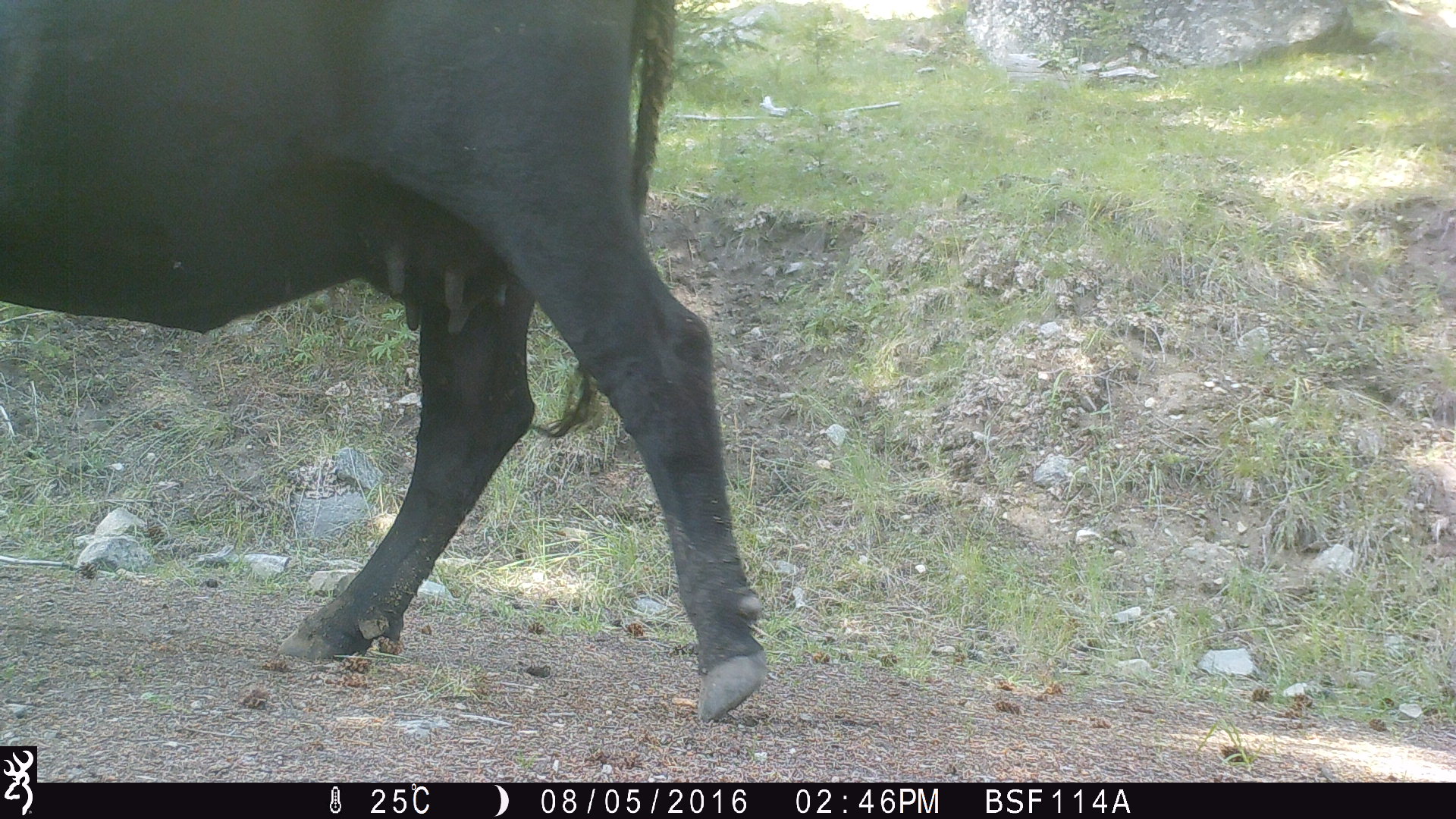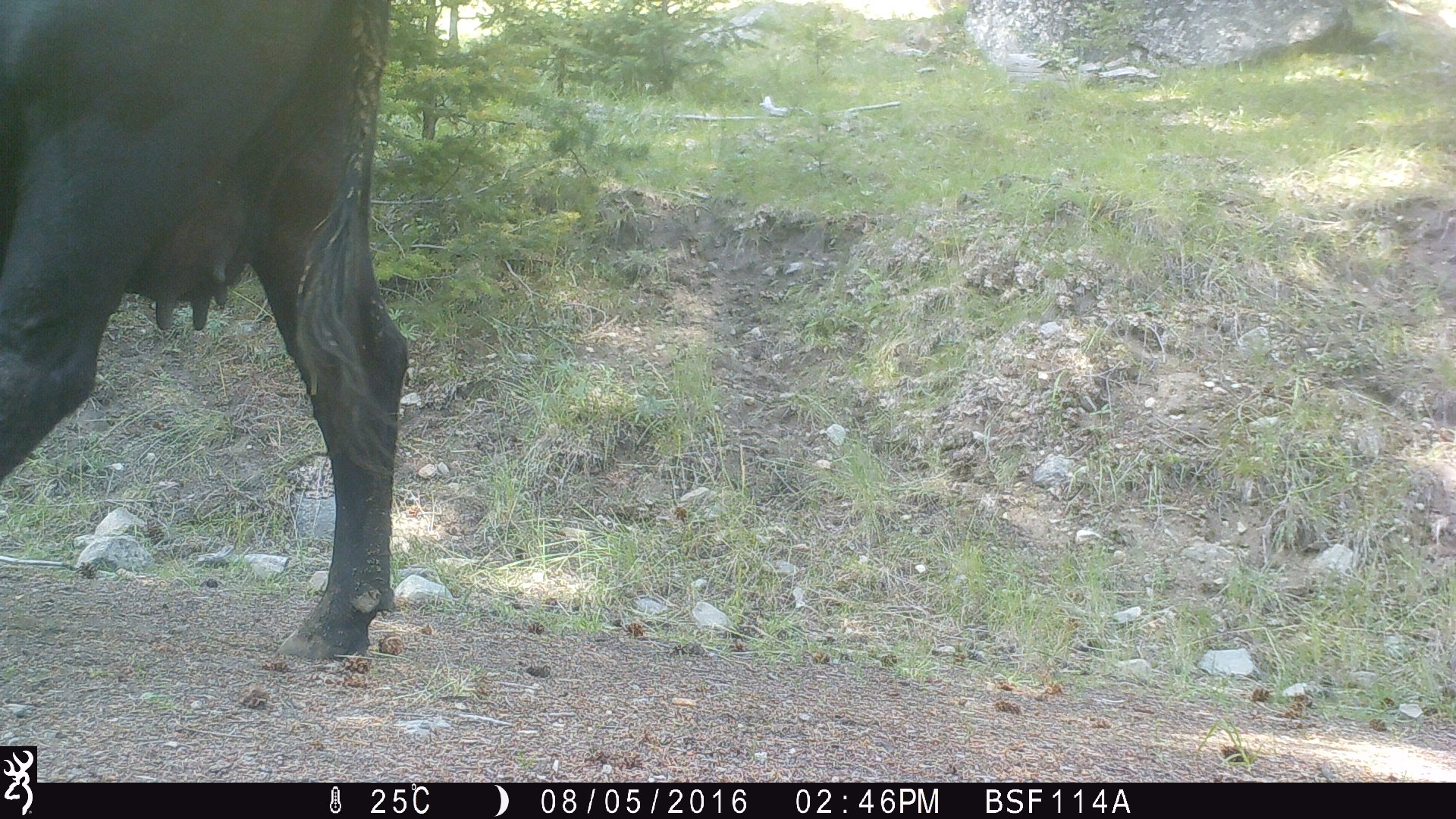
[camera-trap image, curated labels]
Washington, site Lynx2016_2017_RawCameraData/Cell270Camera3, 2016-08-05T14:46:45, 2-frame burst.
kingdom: Animalia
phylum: Chordata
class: Mammalia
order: Artiodactyla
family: Bovidae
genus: Bos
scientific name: Bos taurus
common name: domestic cattle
Domestic cattle (Bos taurus). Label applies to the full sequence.